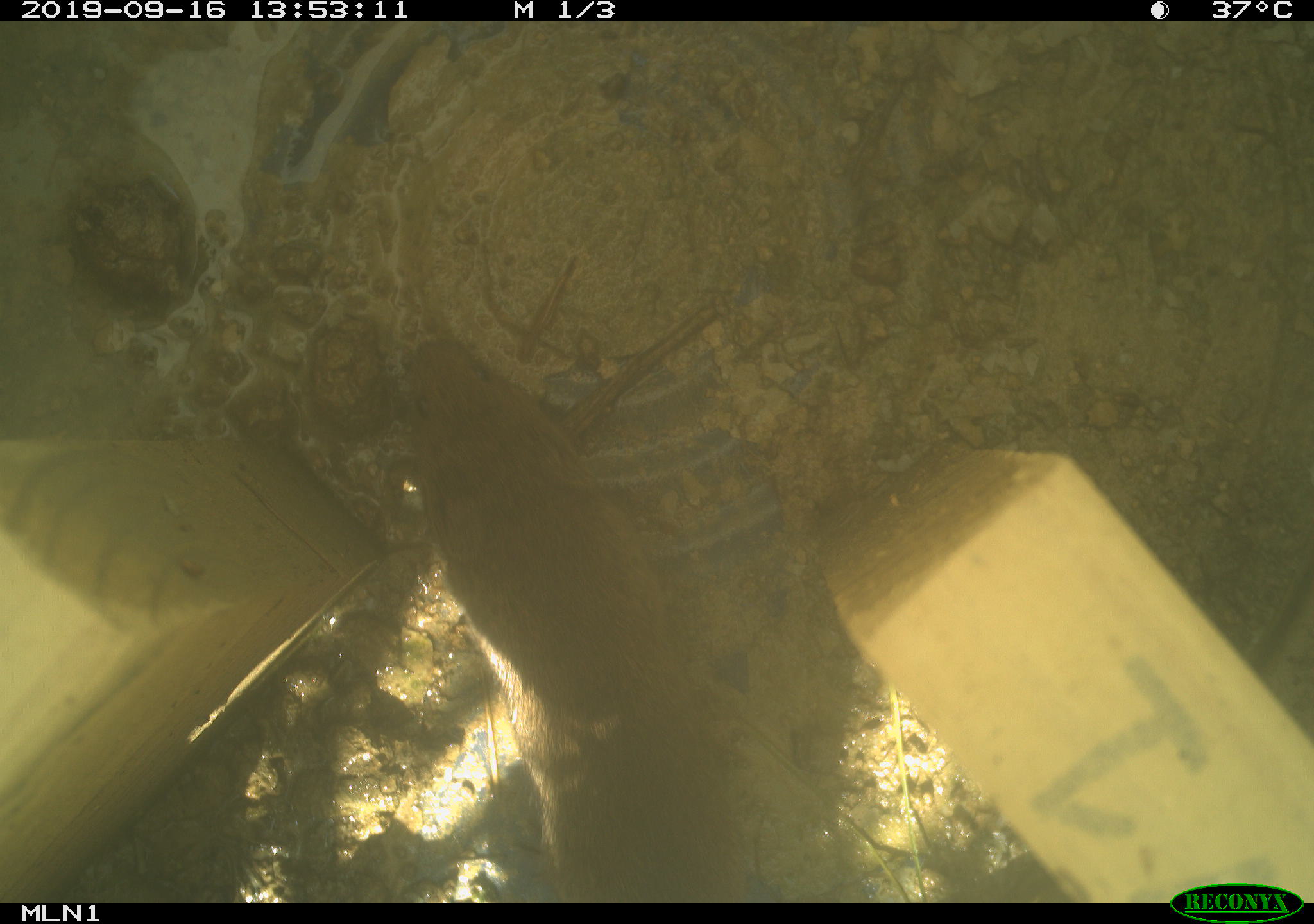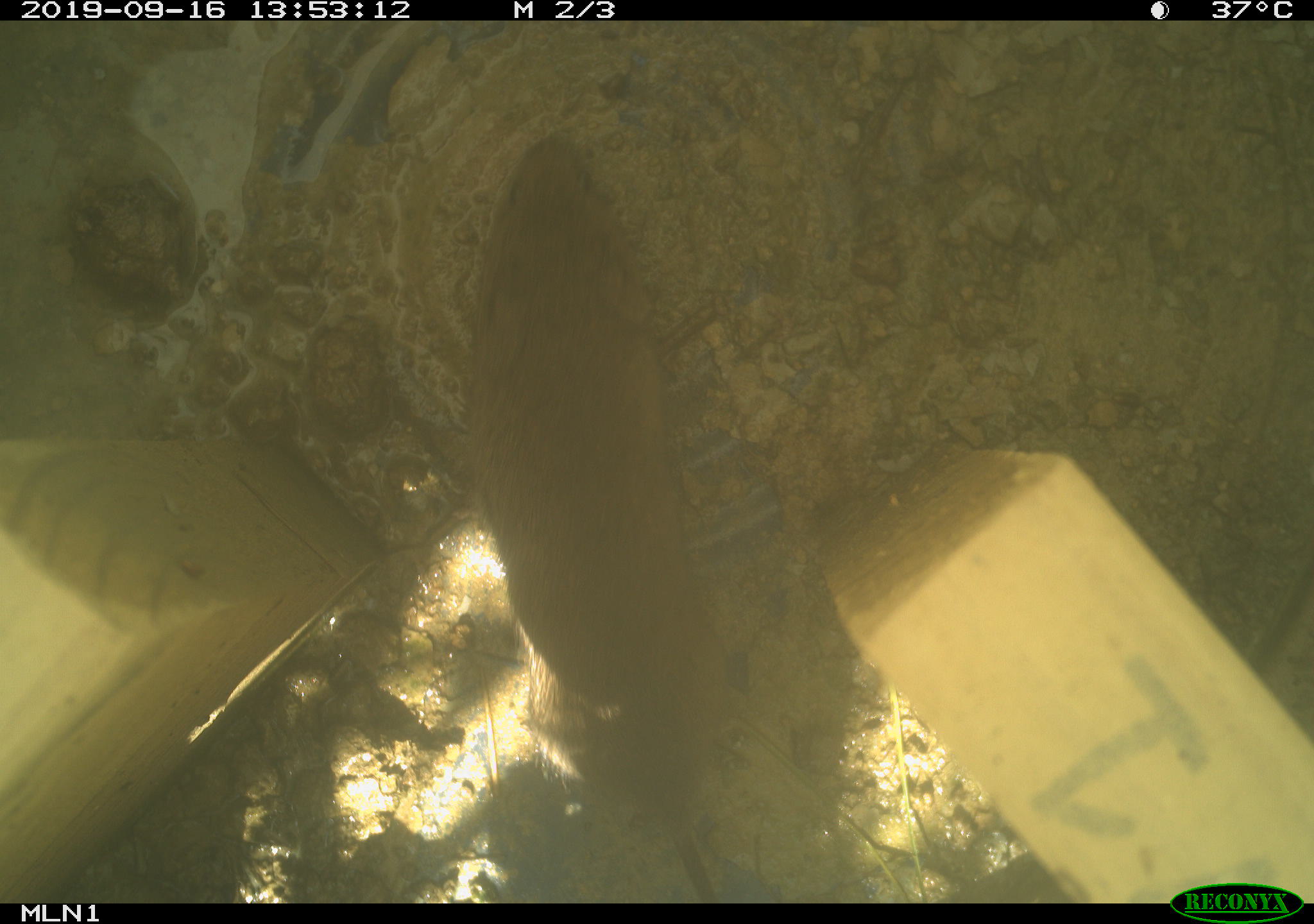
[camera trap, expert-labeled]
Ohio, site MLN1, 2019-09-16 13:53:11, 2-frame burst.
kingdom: Animalia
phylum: Chordata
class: Mammalia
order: Rodentia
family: Cricetidae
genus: Microtus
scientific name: Microtus pennsylvanicus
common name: meadow vole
Meadow vole (Microtus pennsylvanicus).